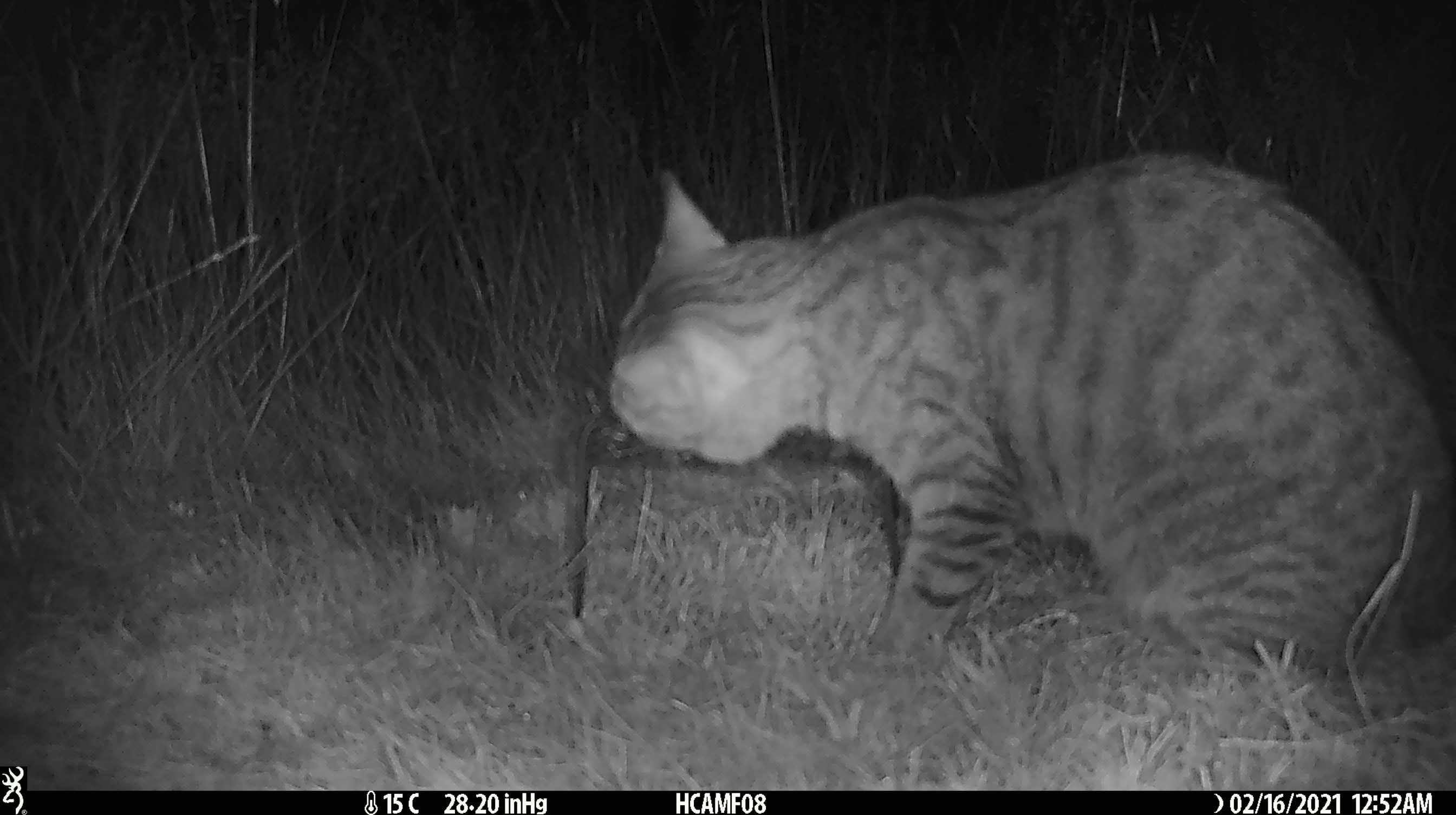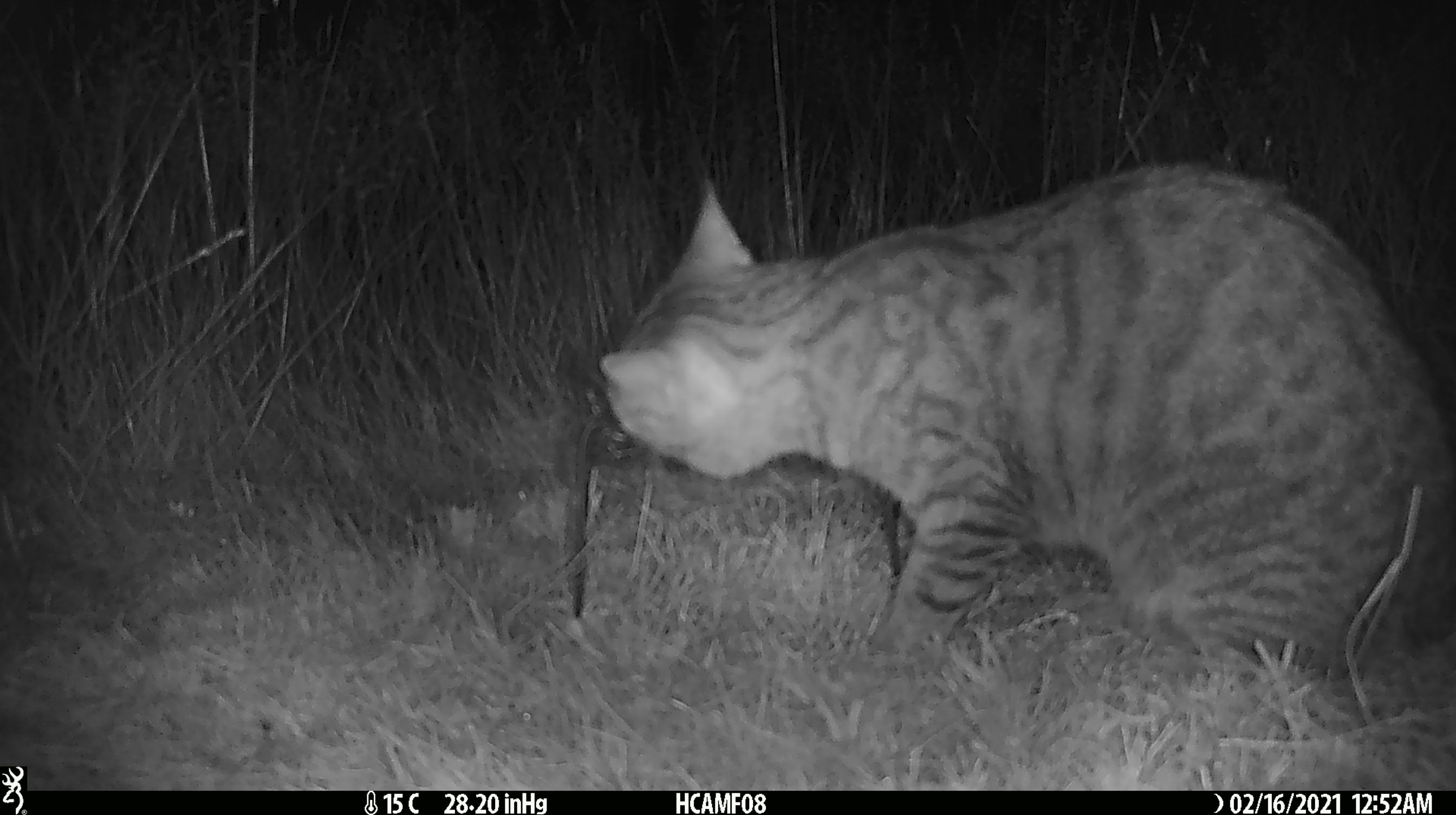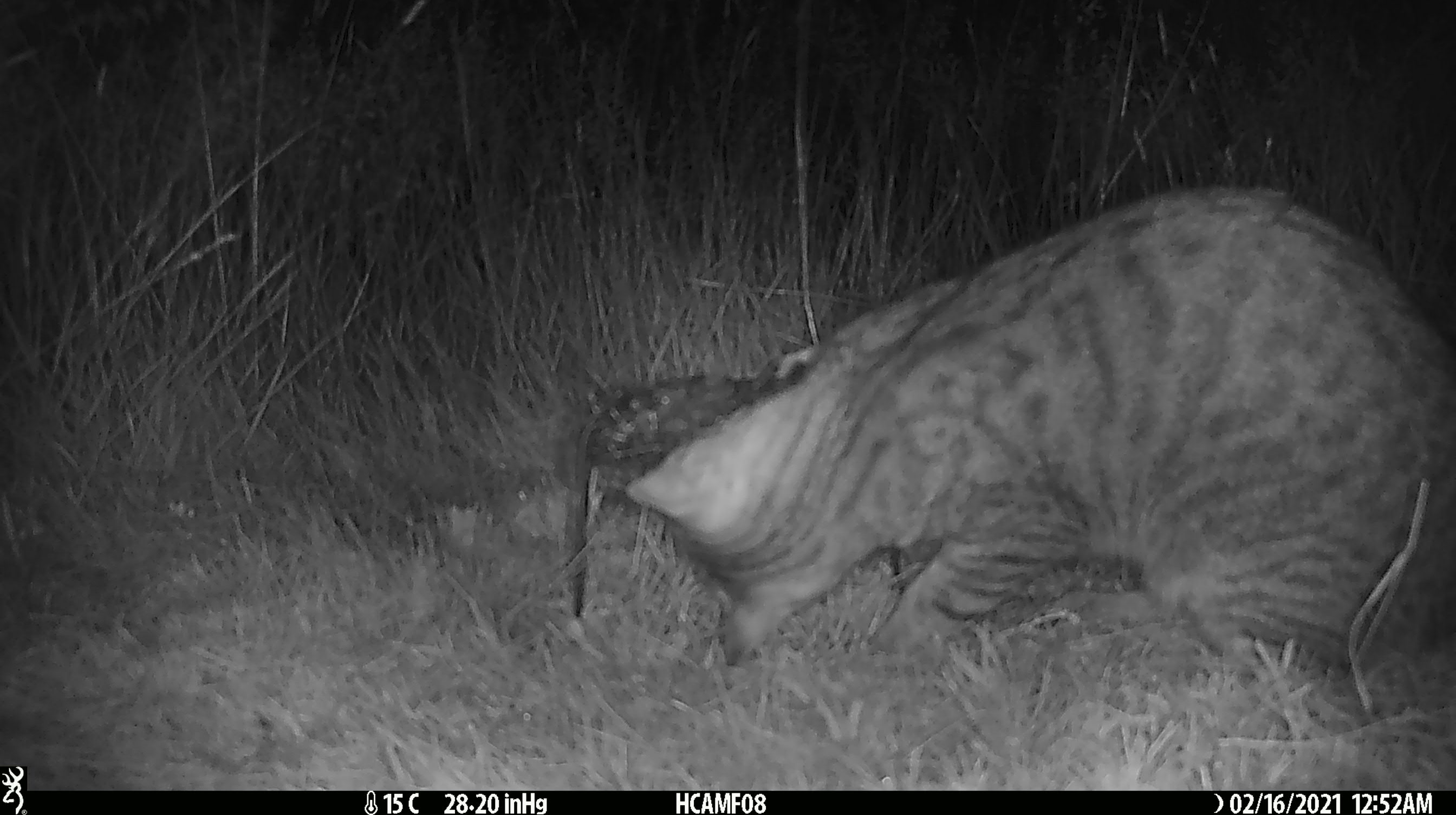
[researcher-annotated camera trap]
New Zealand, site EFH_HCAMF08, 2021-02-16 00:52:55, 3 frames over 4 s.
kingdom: Animalia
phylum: Chordata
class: Mammalia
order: Carnivora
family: Felidae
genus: Felis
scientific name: Felis catus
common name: domestic cat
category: cat